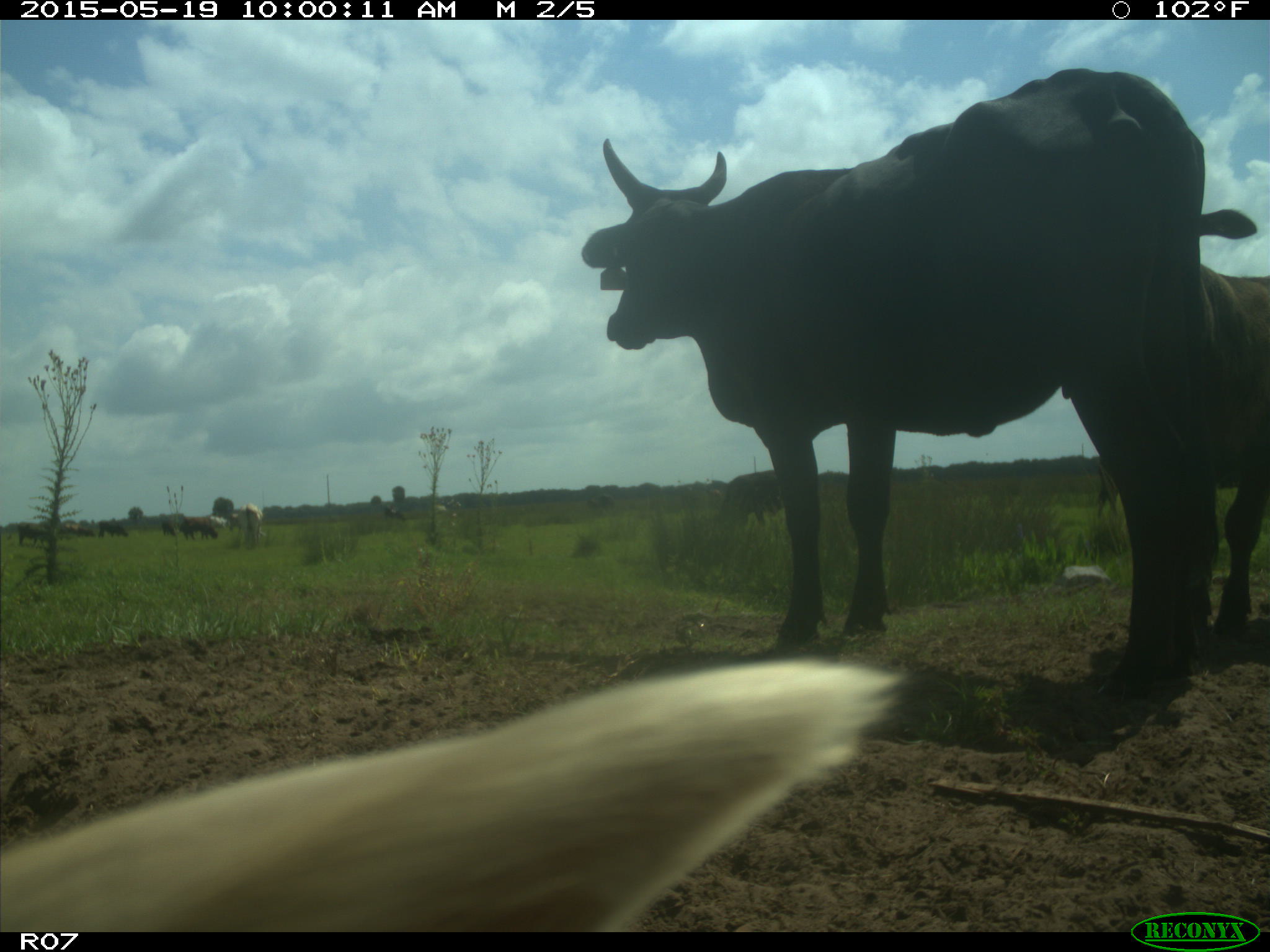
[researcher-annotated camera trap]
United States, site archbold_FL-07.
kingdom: Animalia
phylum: Chordata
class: Mammalia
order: Artiodactyla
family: Bovidae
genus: Bos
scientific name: Bos taurus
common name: domestic cow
Bos taurus (domestic cow).